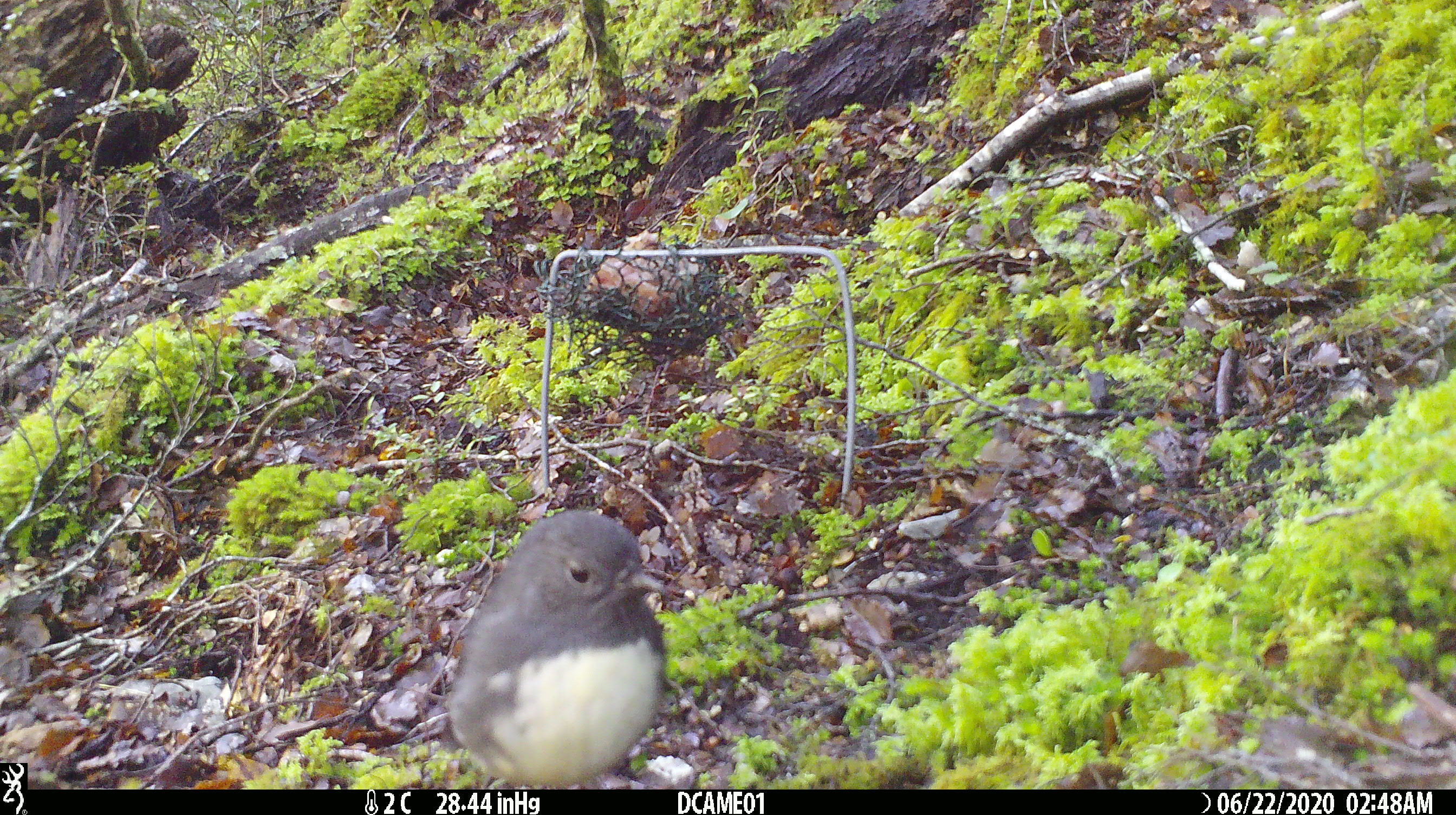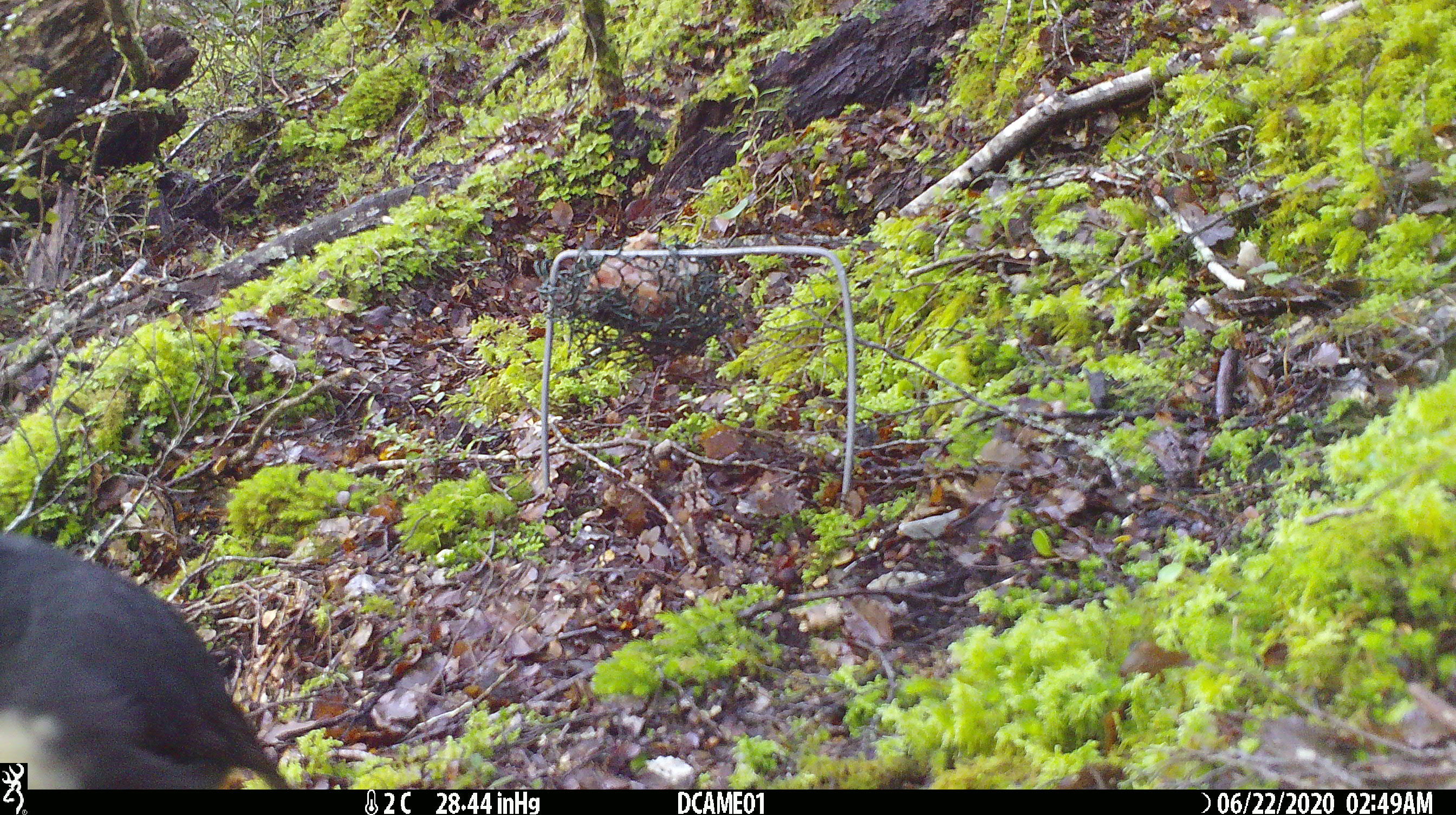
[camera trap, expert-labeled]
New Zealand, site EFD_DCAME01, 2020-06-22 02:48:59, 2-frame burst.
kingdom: Animalia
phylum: Chordata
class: Aves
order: Passeriformes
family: Petroicidae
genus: Petroica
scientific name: Petroica australis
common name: new zealand robin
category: robin